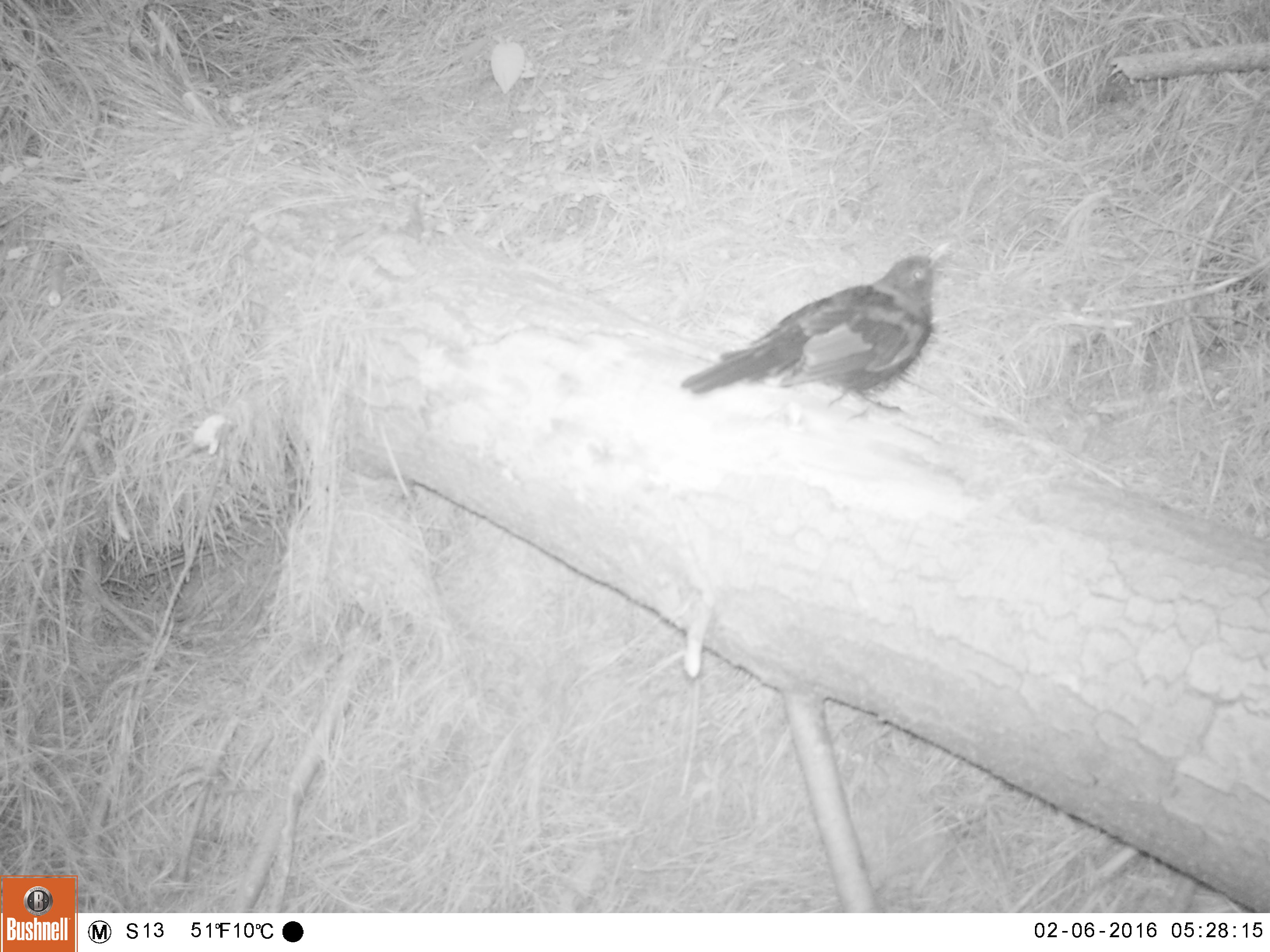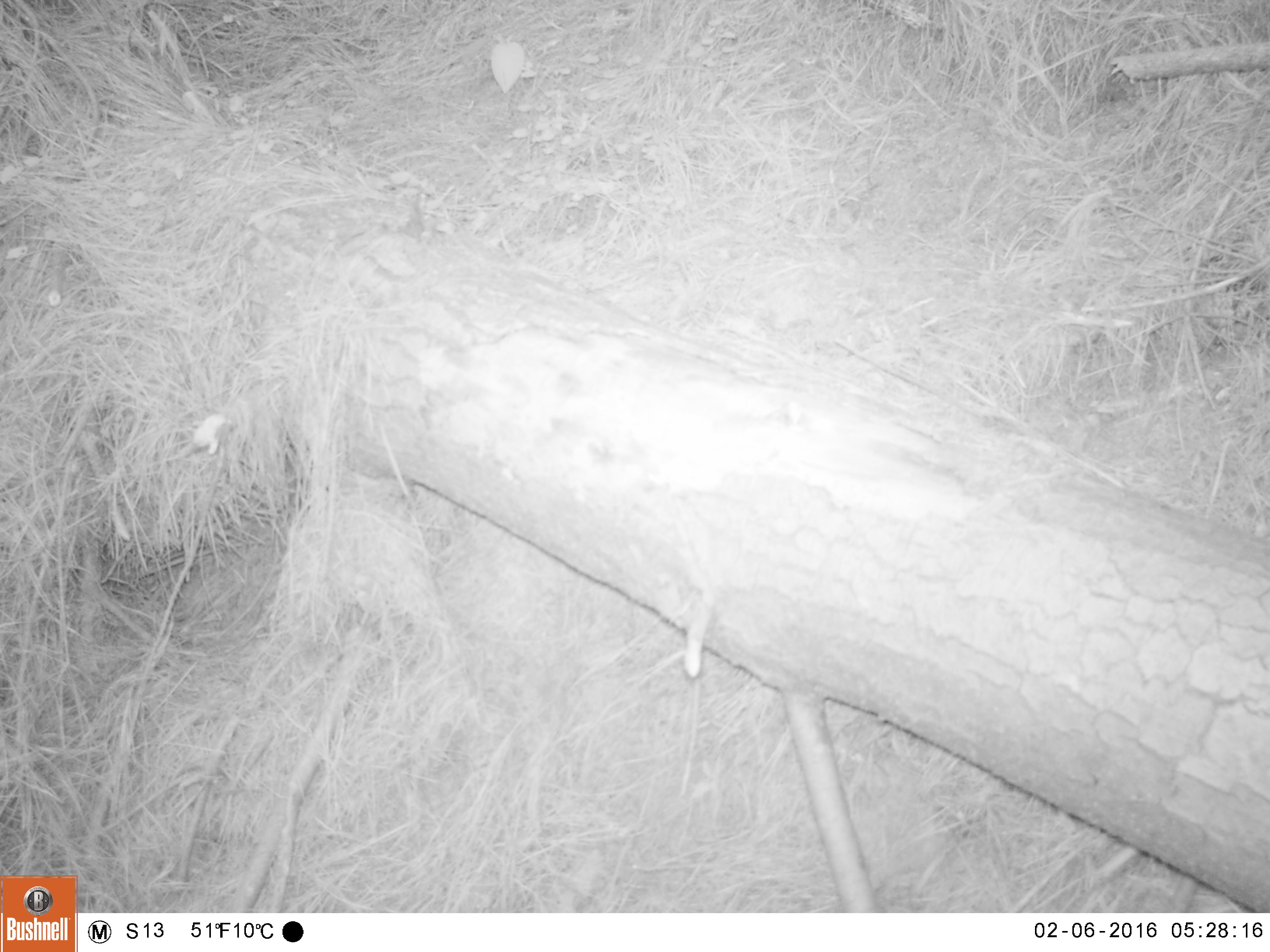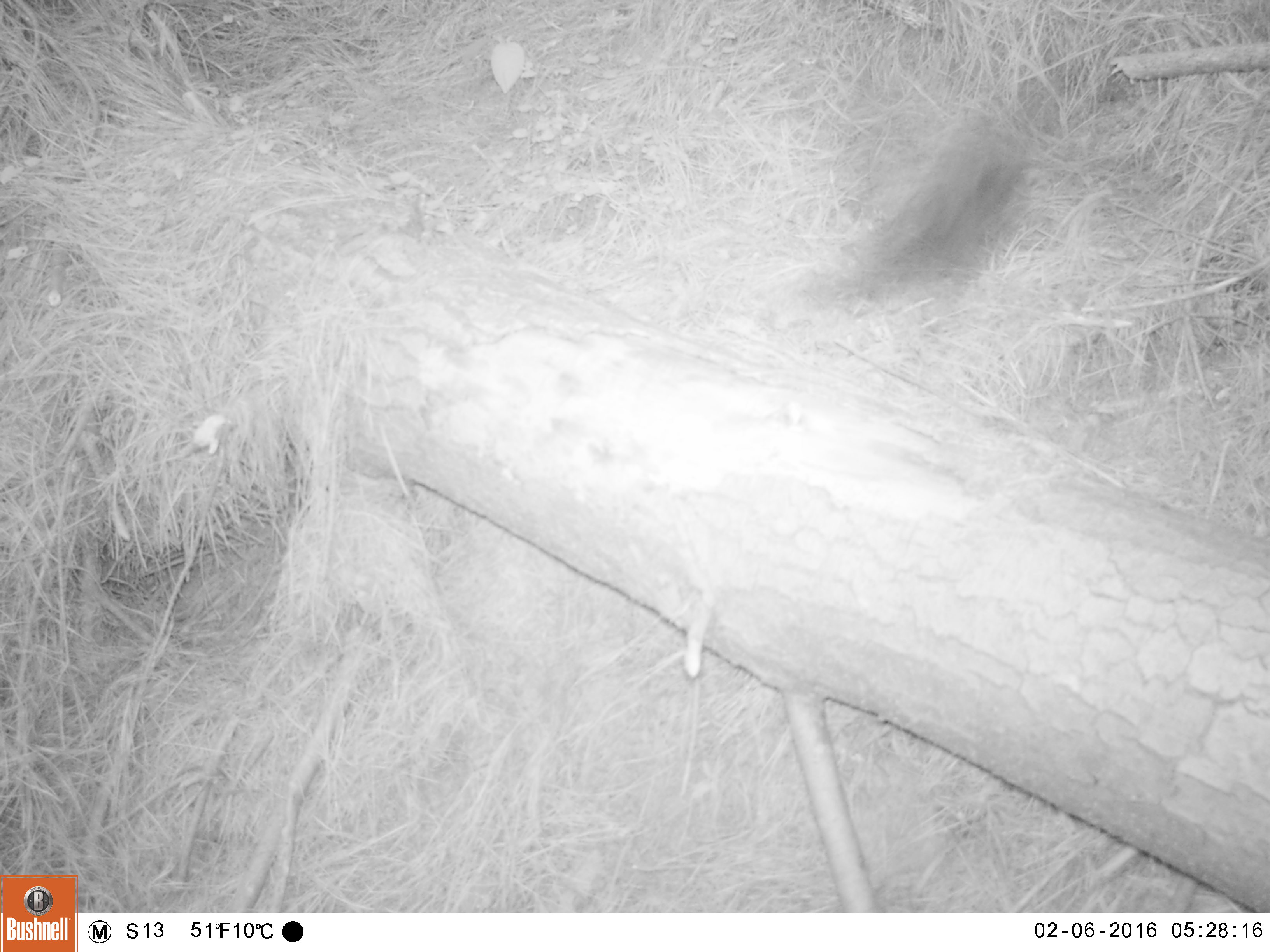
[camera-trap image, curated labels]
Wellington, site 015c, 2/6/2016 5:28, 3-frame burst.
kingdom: Animalia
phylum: Chordata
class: Aves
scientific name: Aves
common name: bird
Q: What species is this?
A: Bird (Aves).